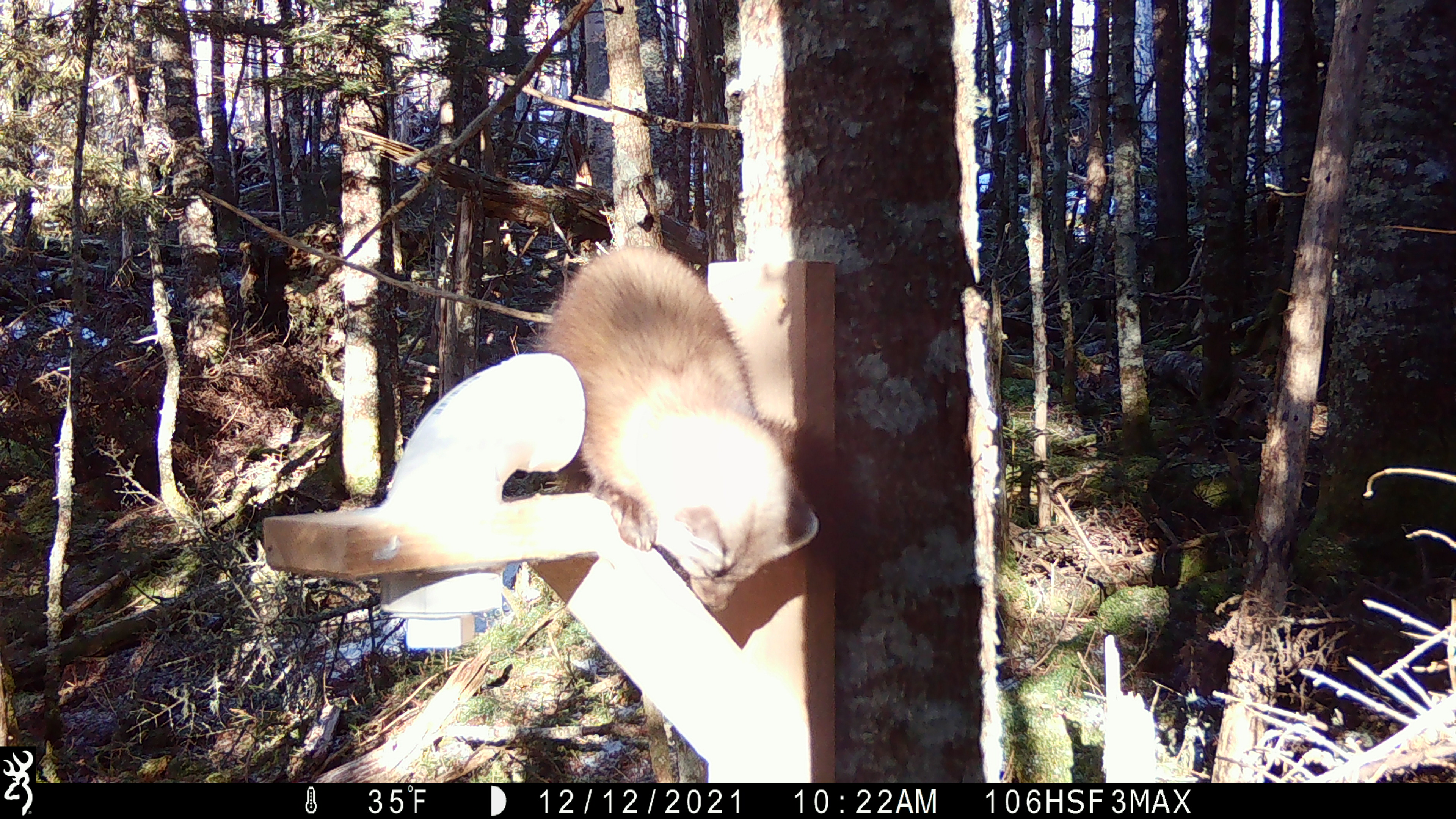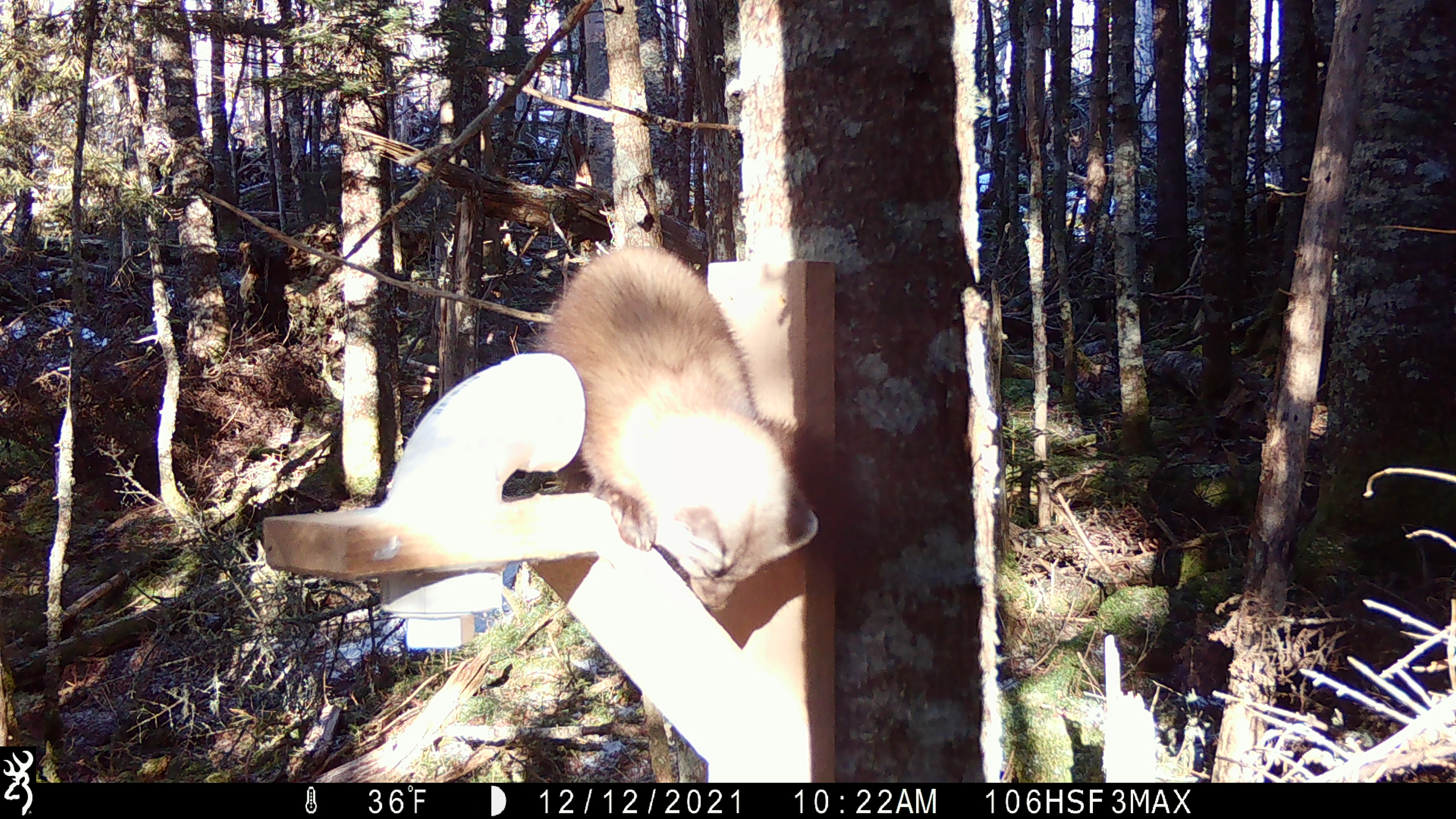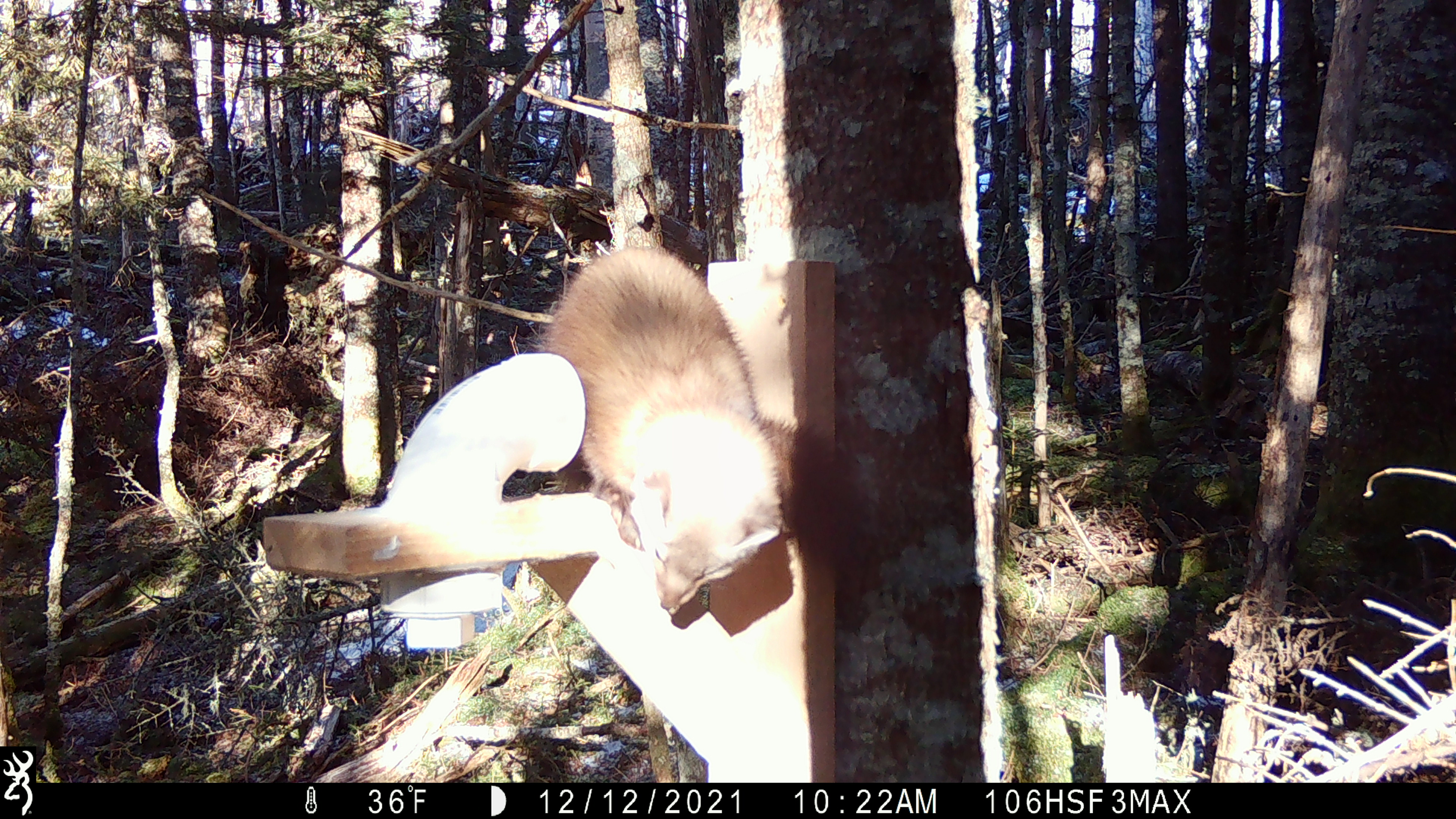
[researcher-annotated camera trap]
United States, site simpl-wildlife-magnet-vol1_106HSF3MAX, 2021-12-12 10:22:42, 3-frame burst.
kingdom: Animalia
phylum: Chordata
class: Mammalia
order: Carnivora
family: Mustelidae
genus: Martes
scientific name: Martes americana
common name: american marten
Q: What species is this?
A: American marten (Martes americana).